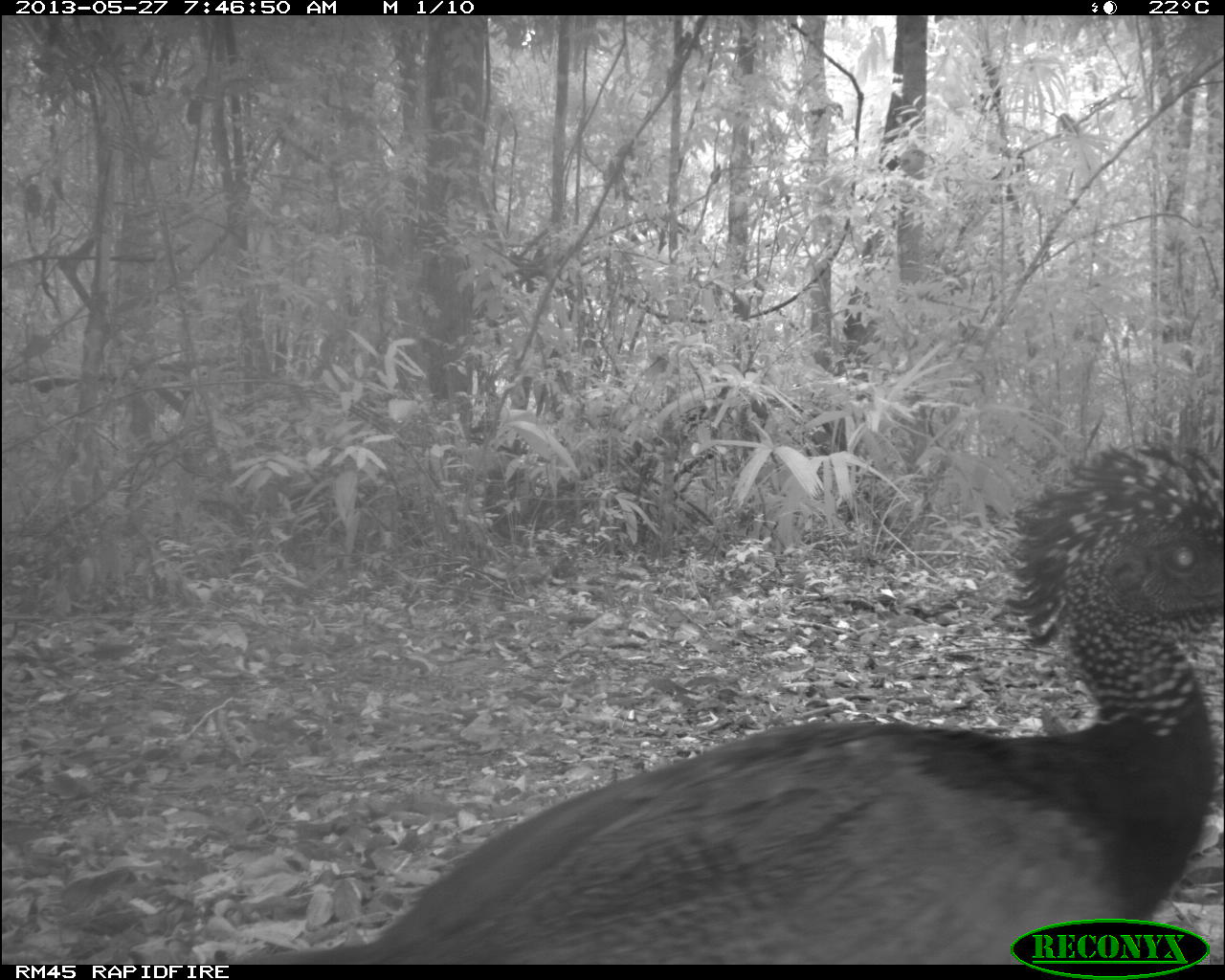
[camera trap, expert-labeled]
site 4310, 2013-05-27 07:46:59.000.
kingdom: Animalia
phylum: Chordata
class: Aves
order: Galliformes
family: Cracidae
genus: Crax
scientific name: Crax rubra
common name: great curassow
Crax rubra (great curassow), count 1, sex female.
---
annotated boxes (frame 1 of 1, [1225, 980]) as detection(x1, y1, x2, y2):
crax rubra: detection(247, 442, 1225, 961)